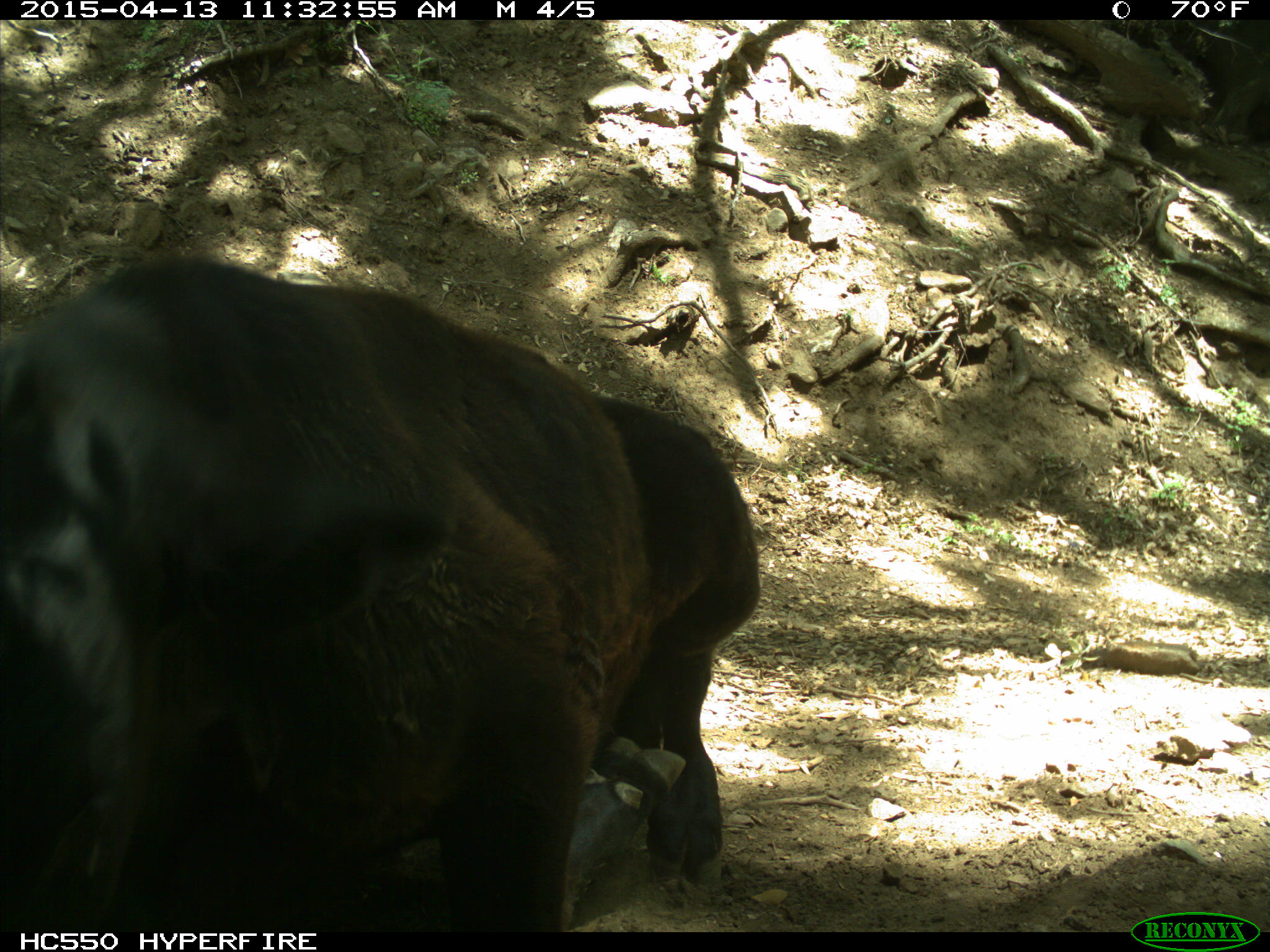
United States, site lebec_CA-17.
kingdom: Animalia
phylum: Chordata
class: Mammalia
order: Artiodactyla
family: Bovidae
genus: Bos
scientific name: Bos taurus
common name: domestic cow